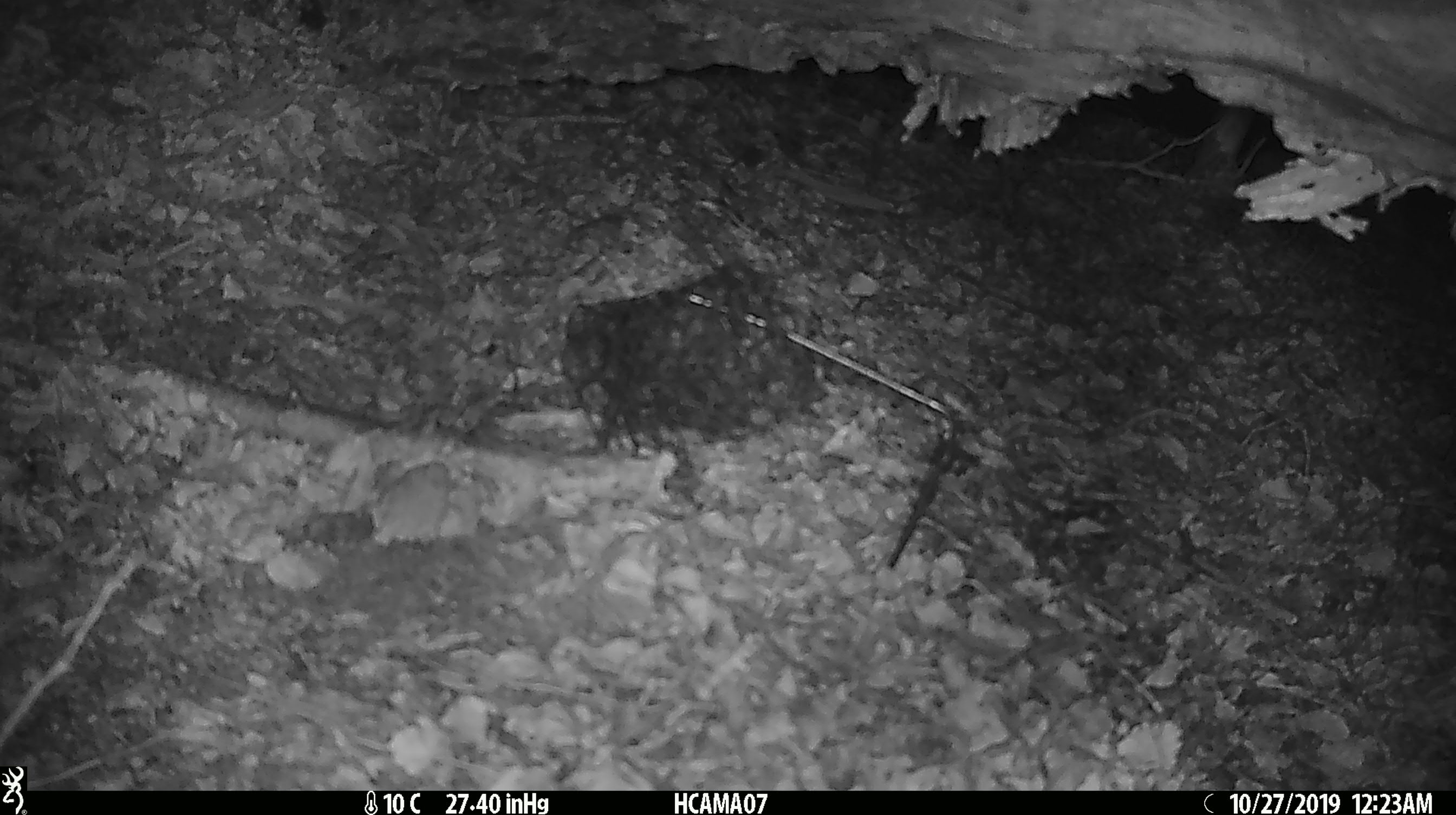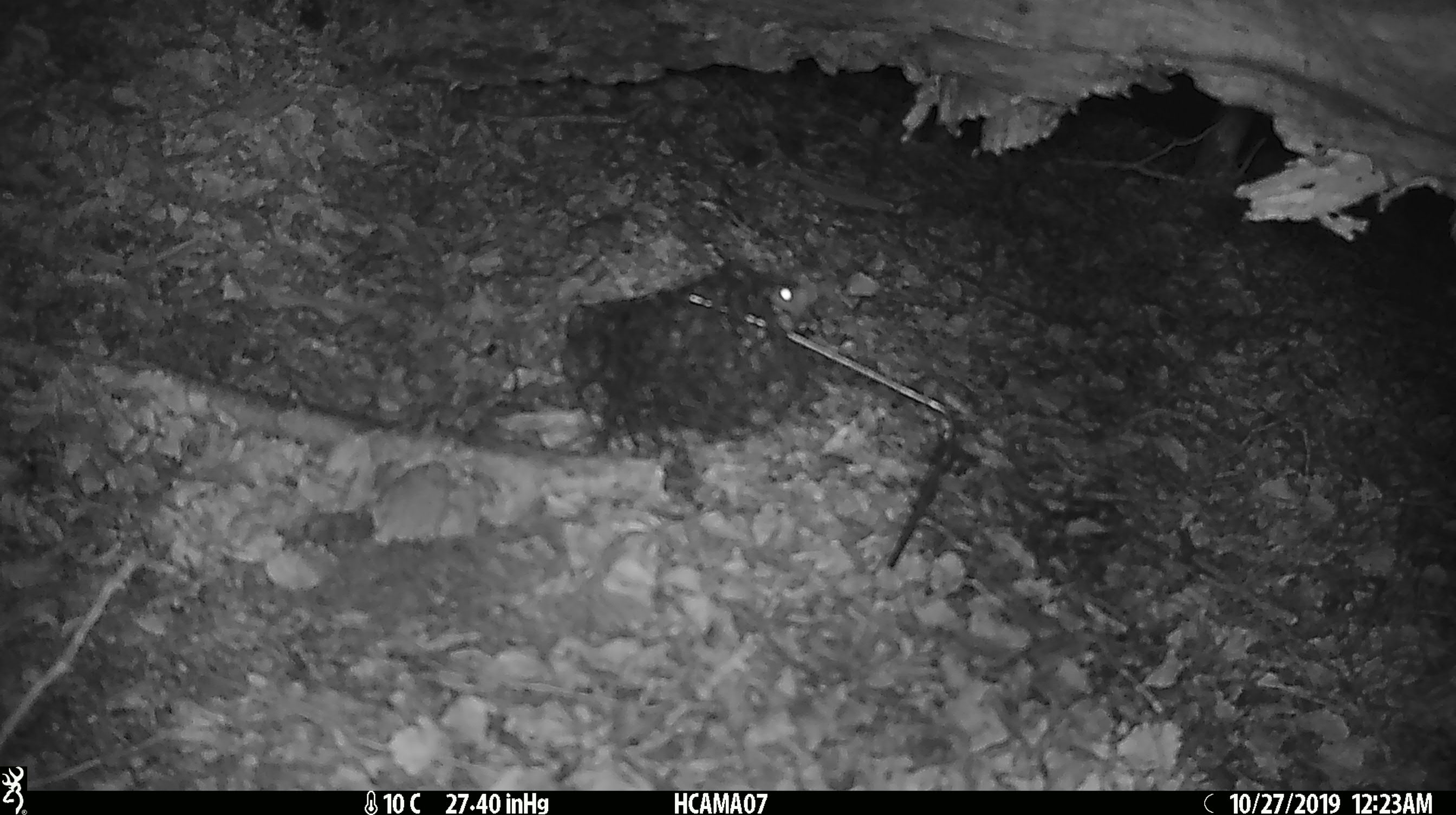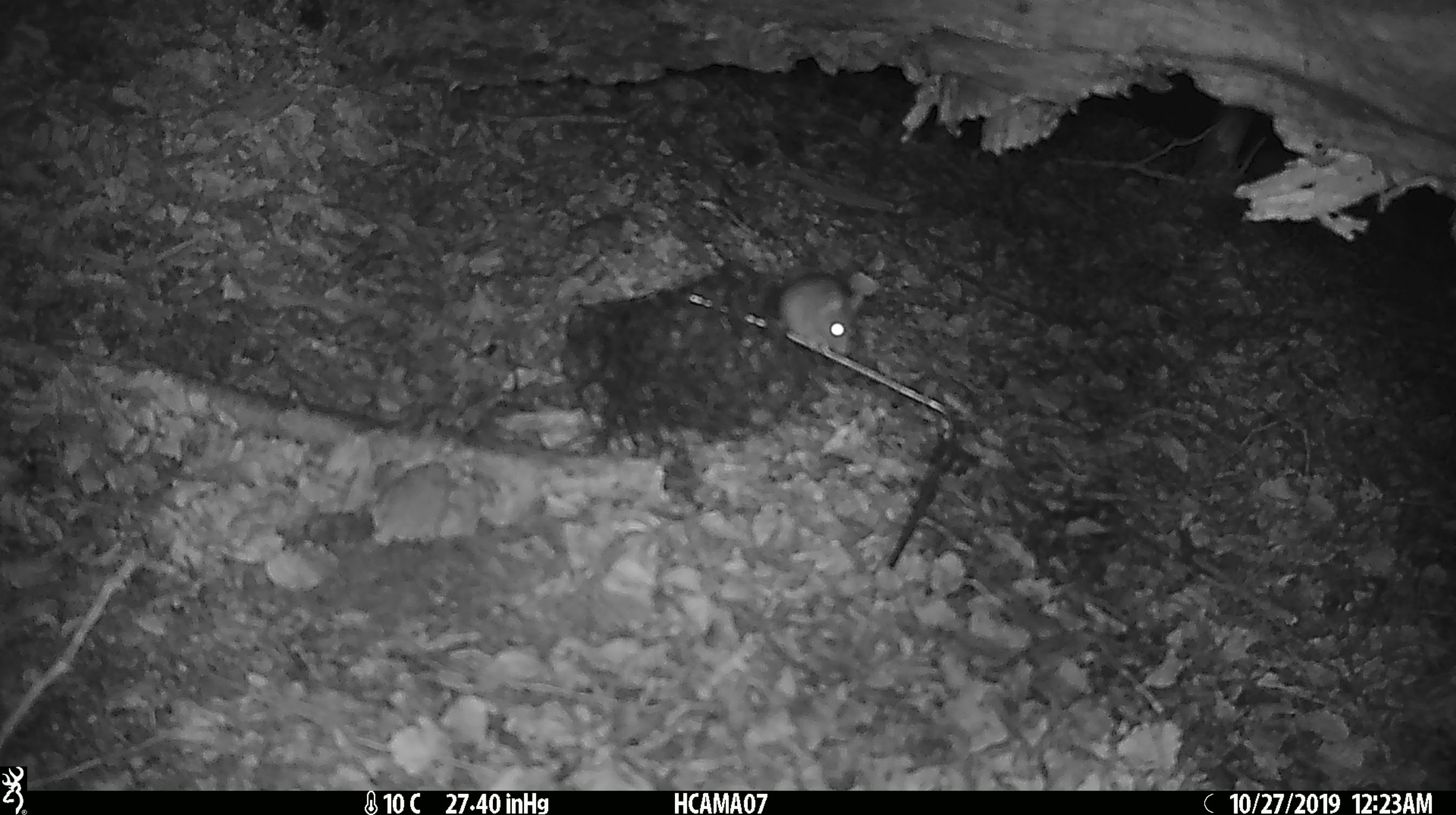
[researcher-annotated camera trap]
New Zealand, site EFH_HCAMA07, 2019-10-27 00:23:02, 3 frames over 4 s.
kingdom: Animalia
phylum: Chordata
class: Mammalia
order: Rodentia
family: Muridae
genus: Mus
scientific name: Mus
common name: mouse